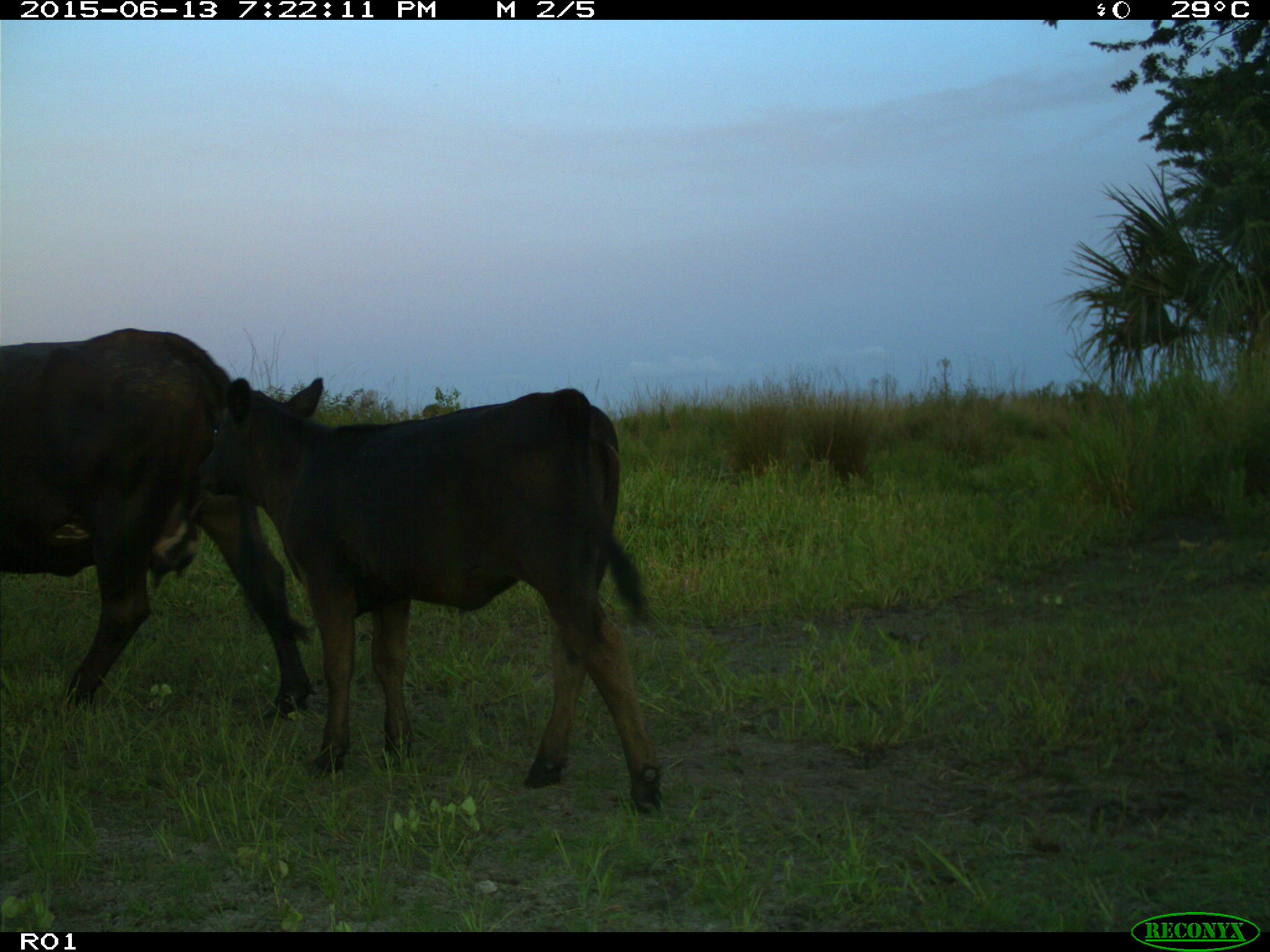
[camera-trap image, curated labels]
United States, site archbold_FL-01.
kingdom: Animalia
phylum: Chordata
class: Mammalia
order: Artiodactyla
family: Bovidae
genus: Bos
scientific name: Bos taurus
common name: domestic cow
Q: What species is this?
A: Bos taurus (domestic cow).